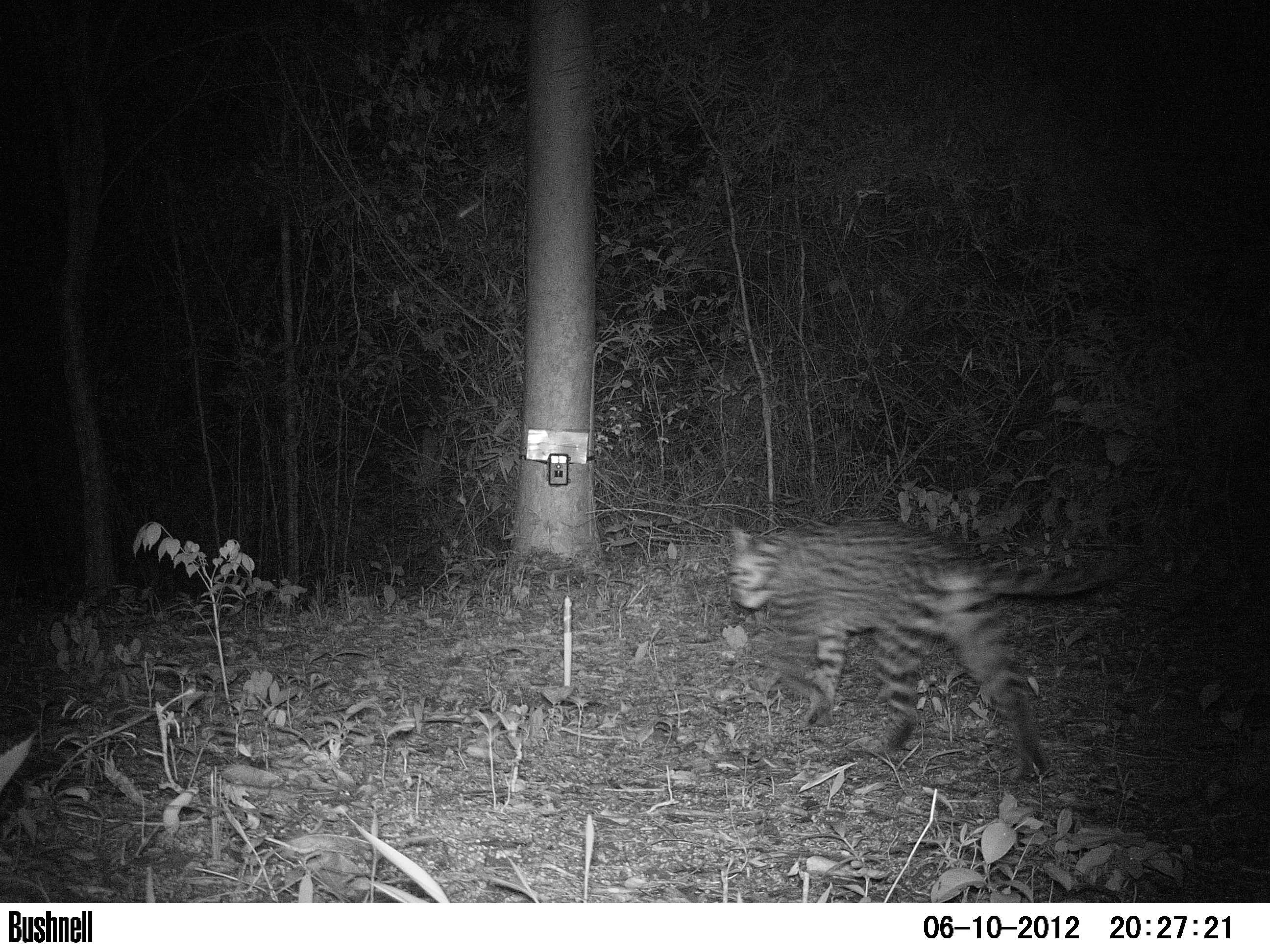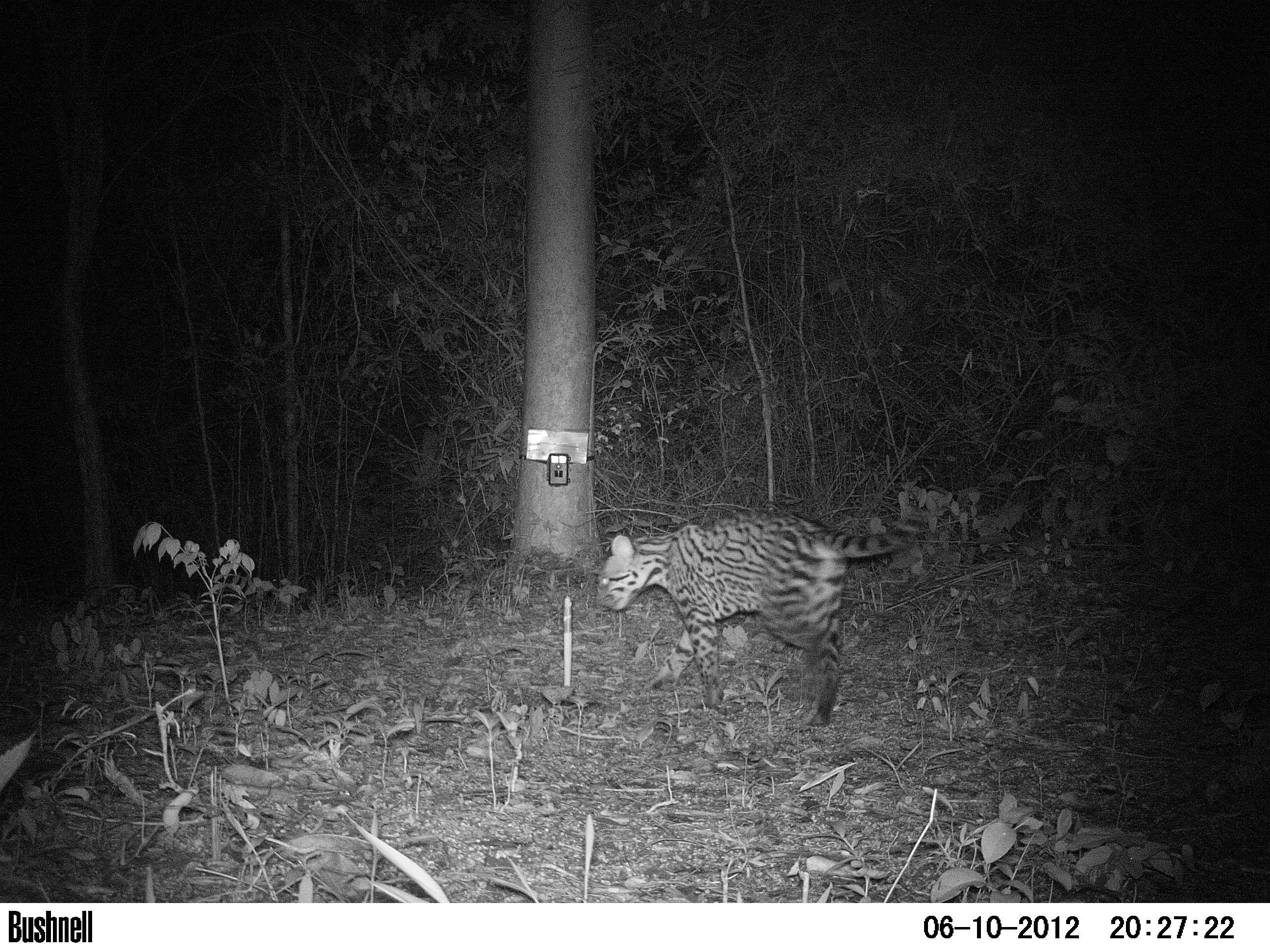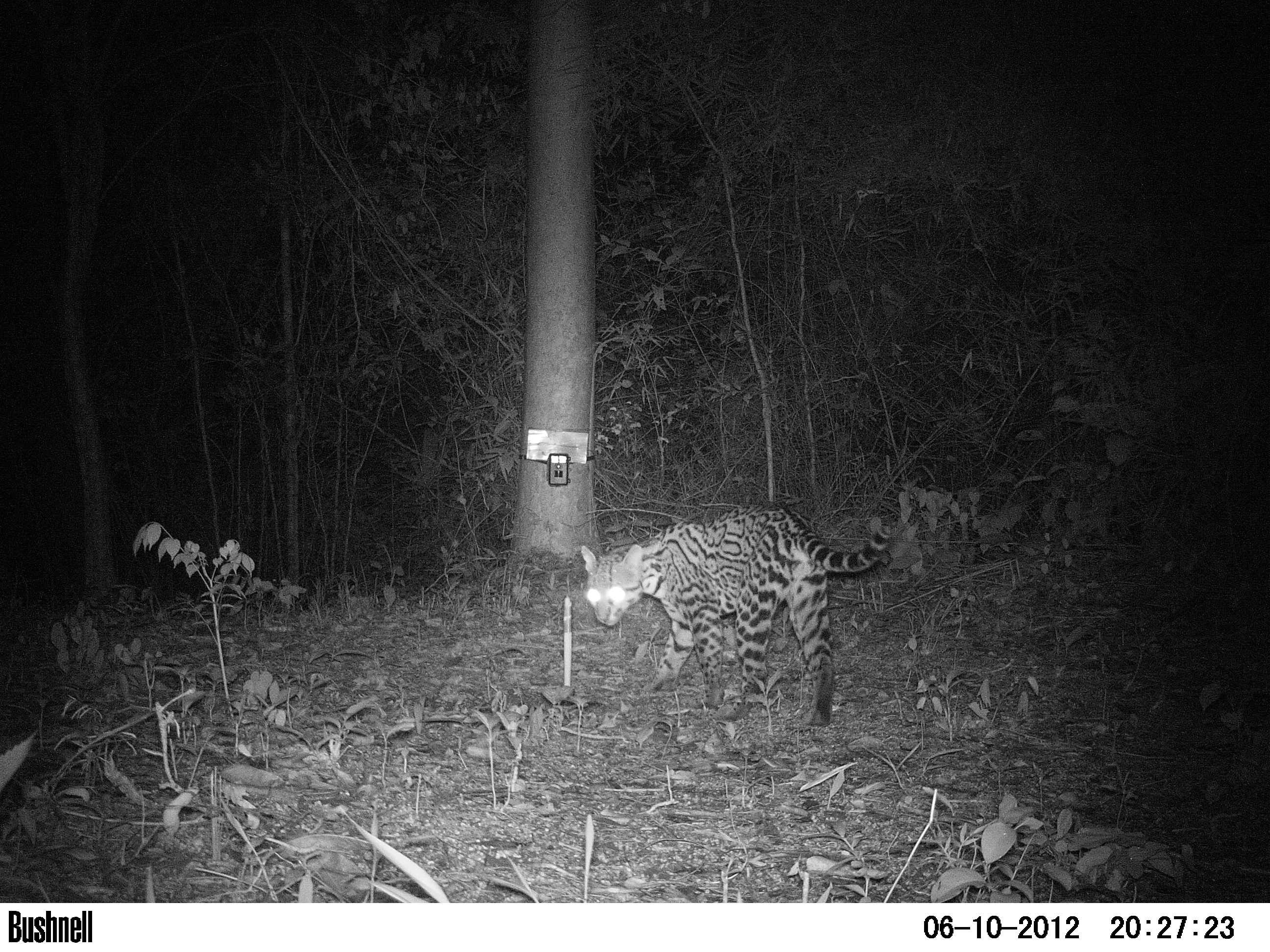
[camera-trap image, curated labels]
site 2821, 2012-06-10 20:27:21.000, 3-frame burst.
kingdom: Animalia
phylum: Chordata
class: Mammalia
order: Carnivora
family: Felidae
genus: Leopardus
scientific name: Leopardus pardalis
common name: ocelot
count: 1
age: adult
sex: female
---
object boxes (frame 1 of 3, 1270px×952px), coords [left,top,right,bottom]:
leopardus pardalis: [724,515,1136,785]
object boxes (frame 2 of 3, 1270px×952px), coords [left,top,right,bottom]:
leopardus pardalis: [593,506,928,726]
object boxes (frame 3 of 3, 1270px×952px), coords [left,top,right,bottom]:
leopardus pardalis: [578,501,892,728]